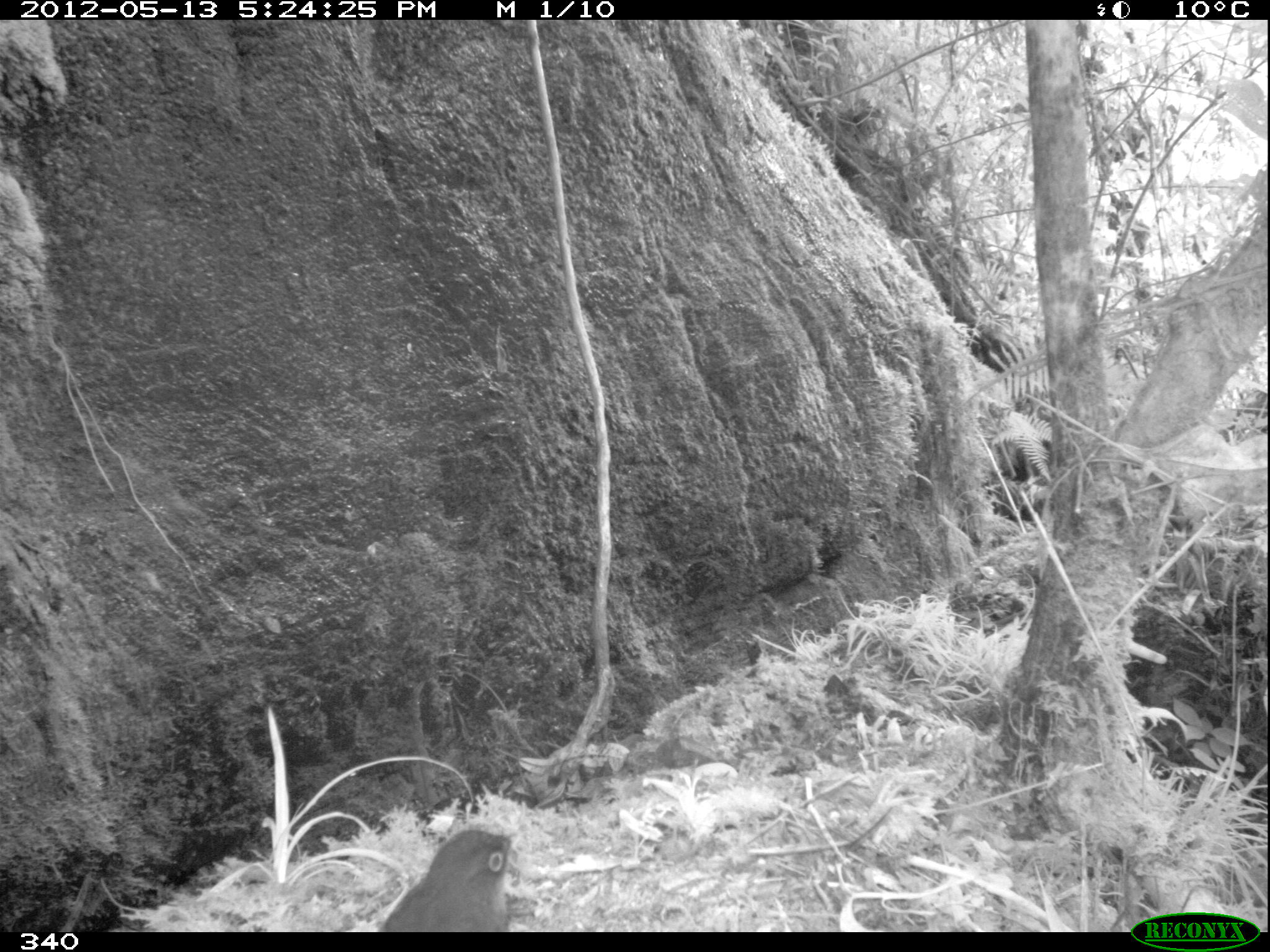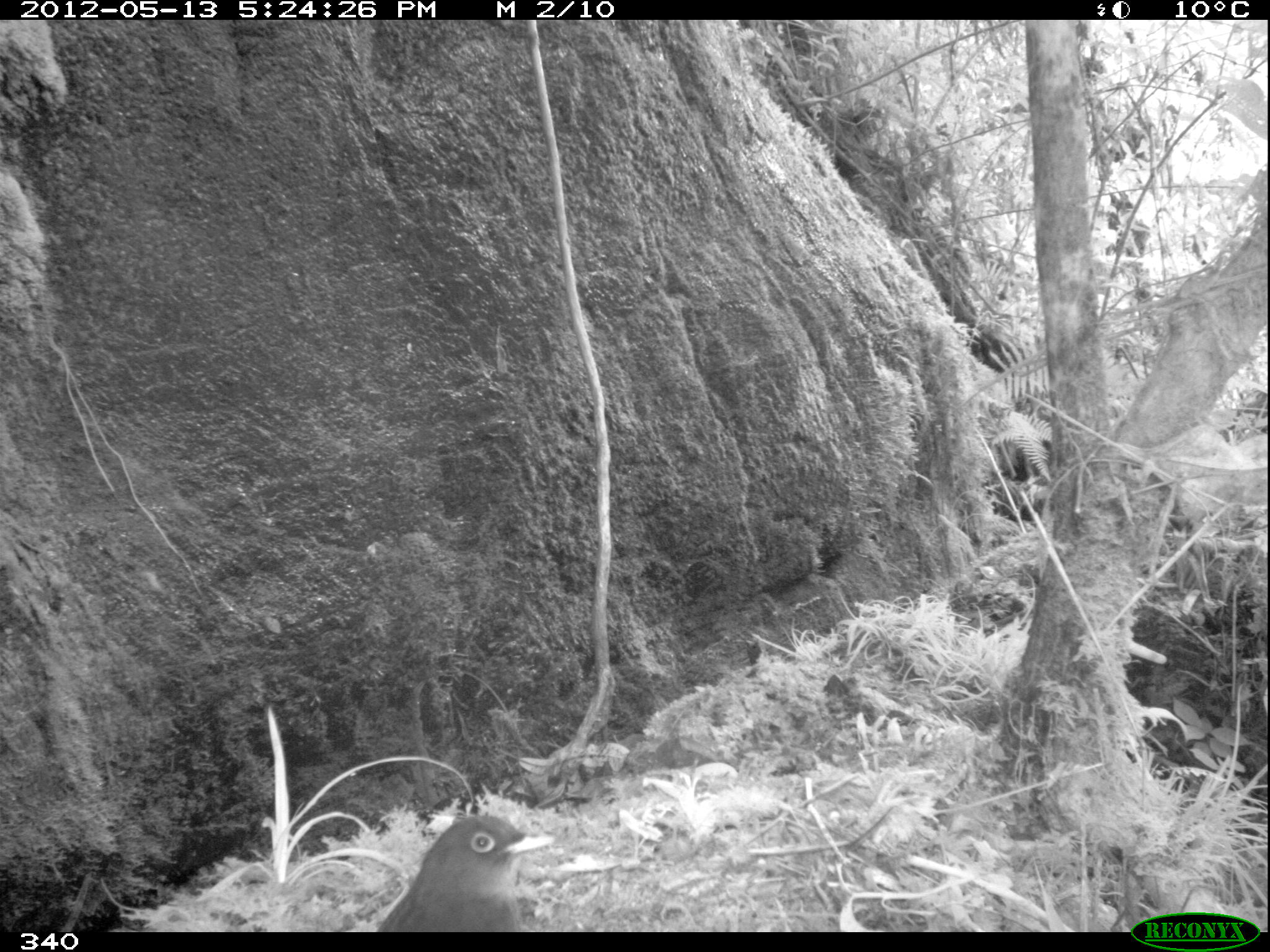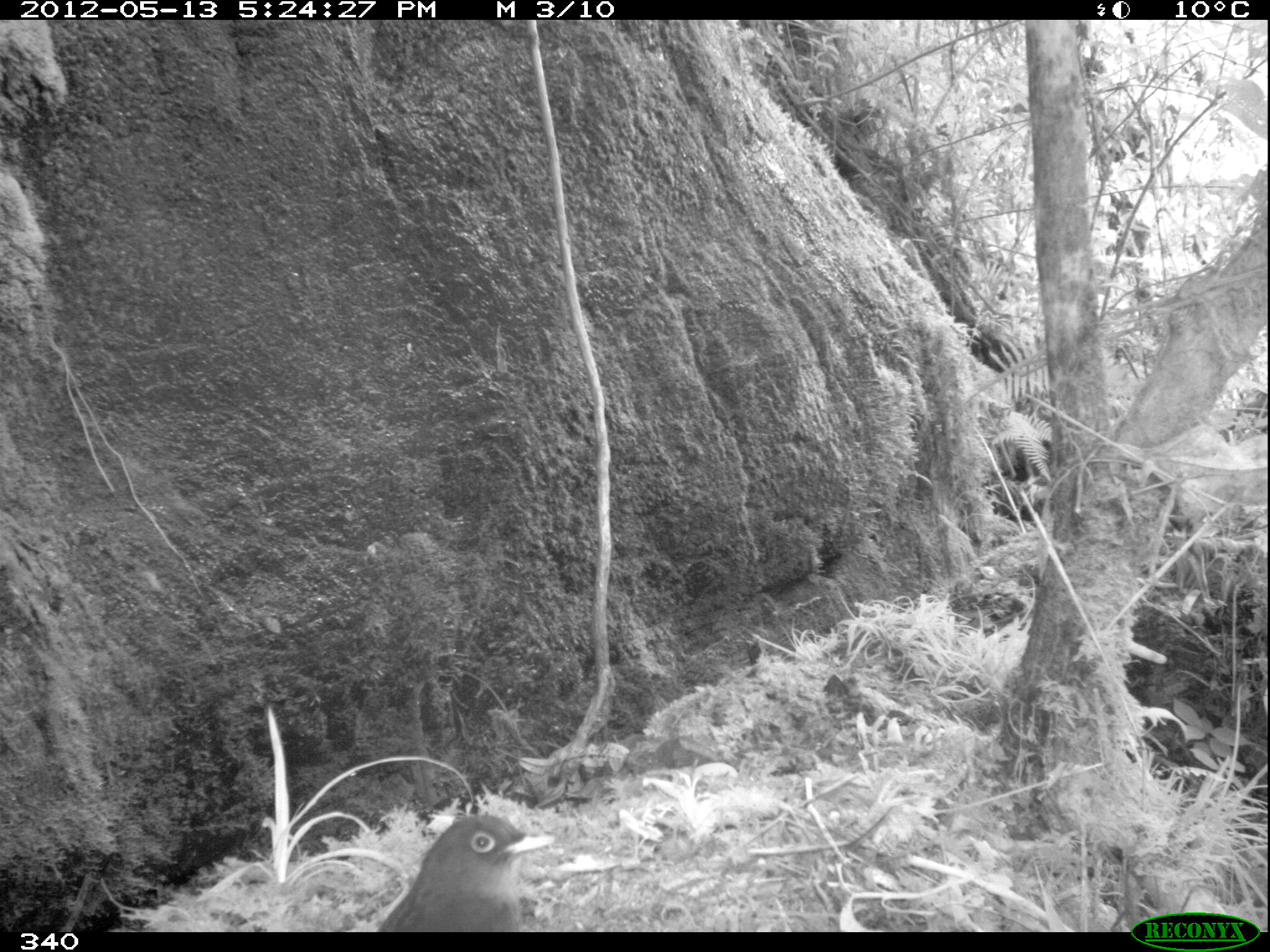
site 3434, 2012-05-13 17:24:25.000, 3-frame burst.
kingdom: Animalia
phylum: Chordata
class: Aves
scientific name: Aves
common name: bird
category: unknown bird